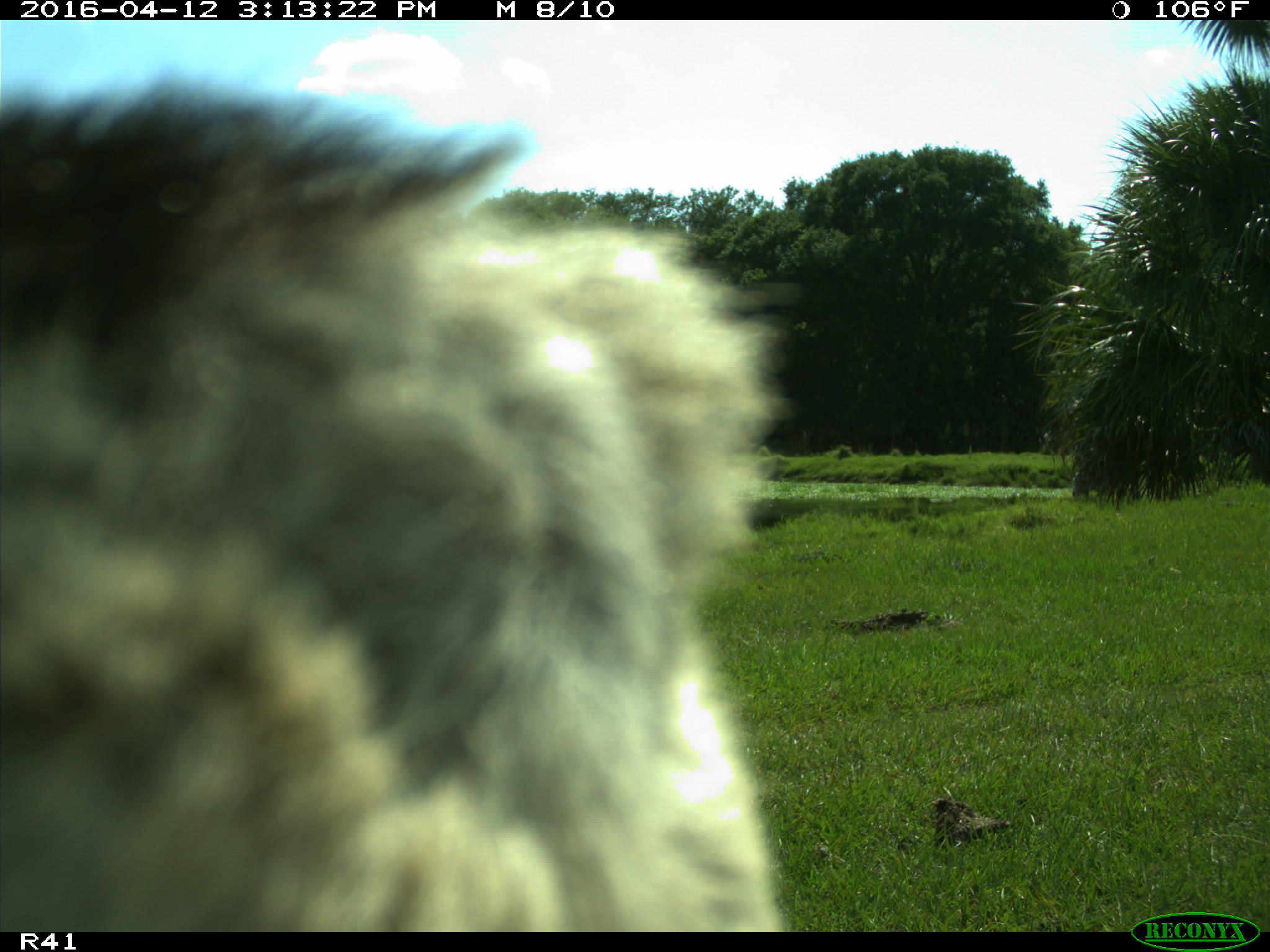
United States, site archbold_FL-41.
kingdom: Animalia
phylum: Chordata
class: Mammalia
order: Artiodactyla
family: Bovidae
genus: Bos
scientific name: Bos taurus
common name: domestic cow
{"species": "Bos taurus (domestic cow)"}